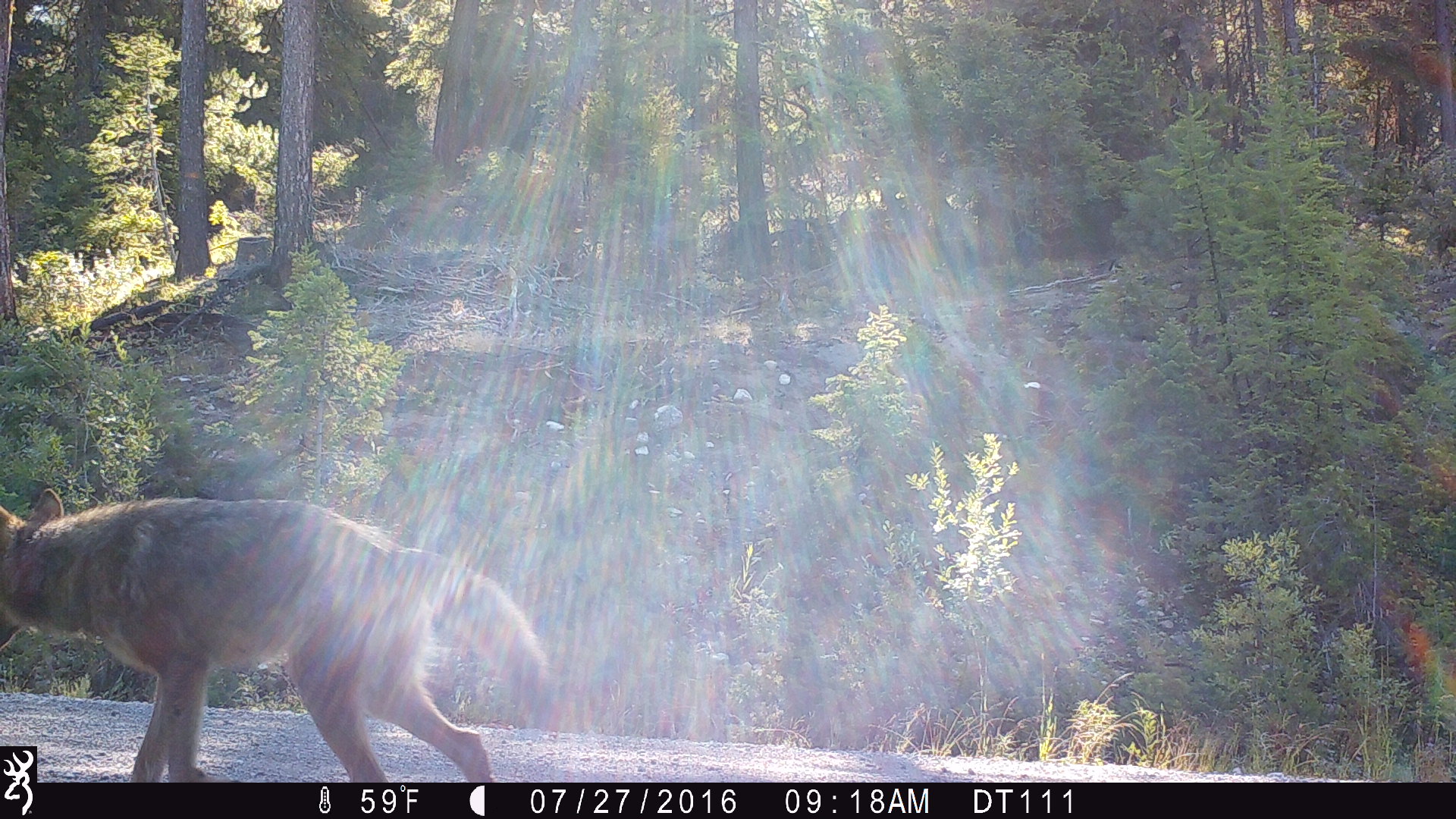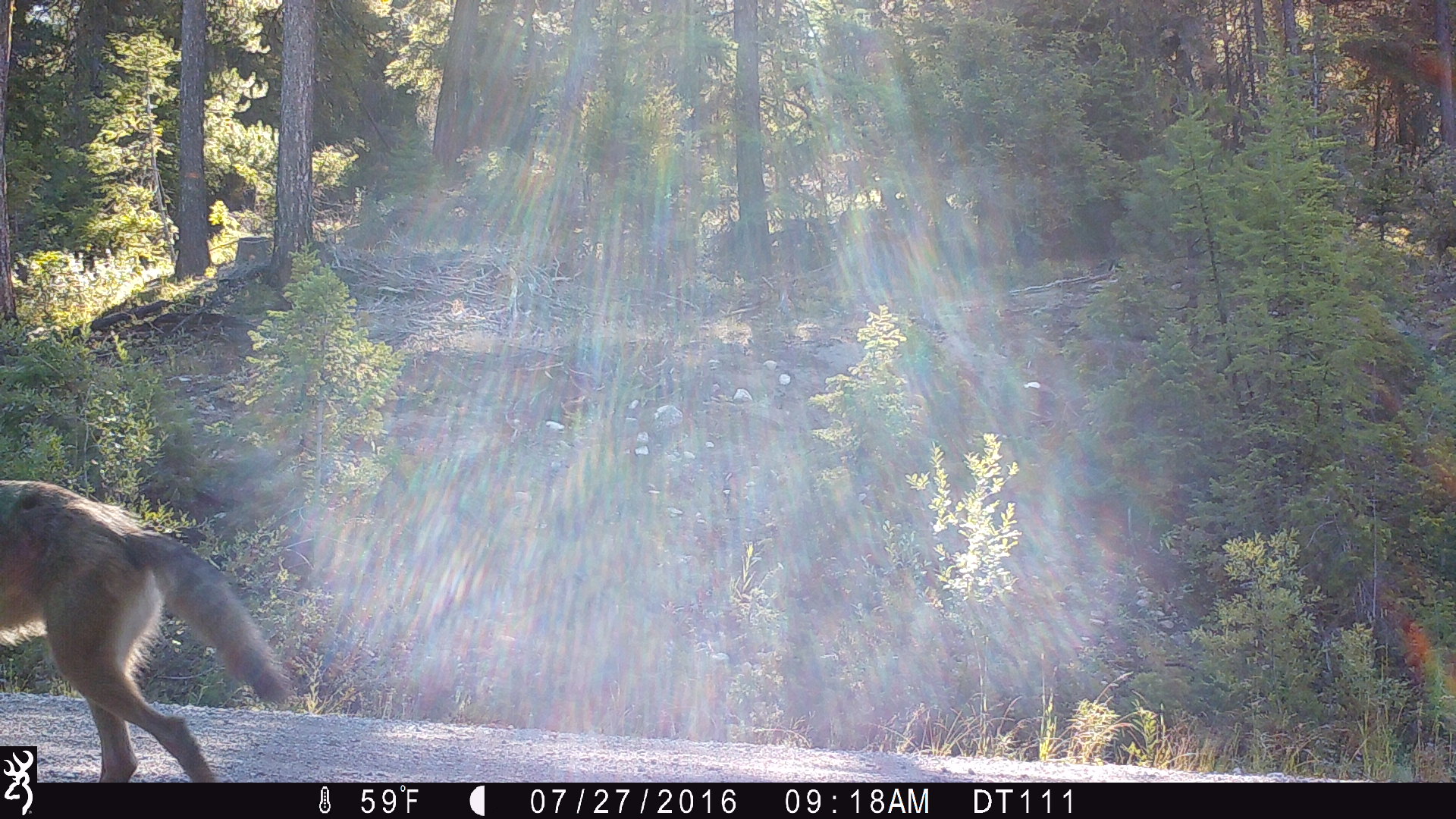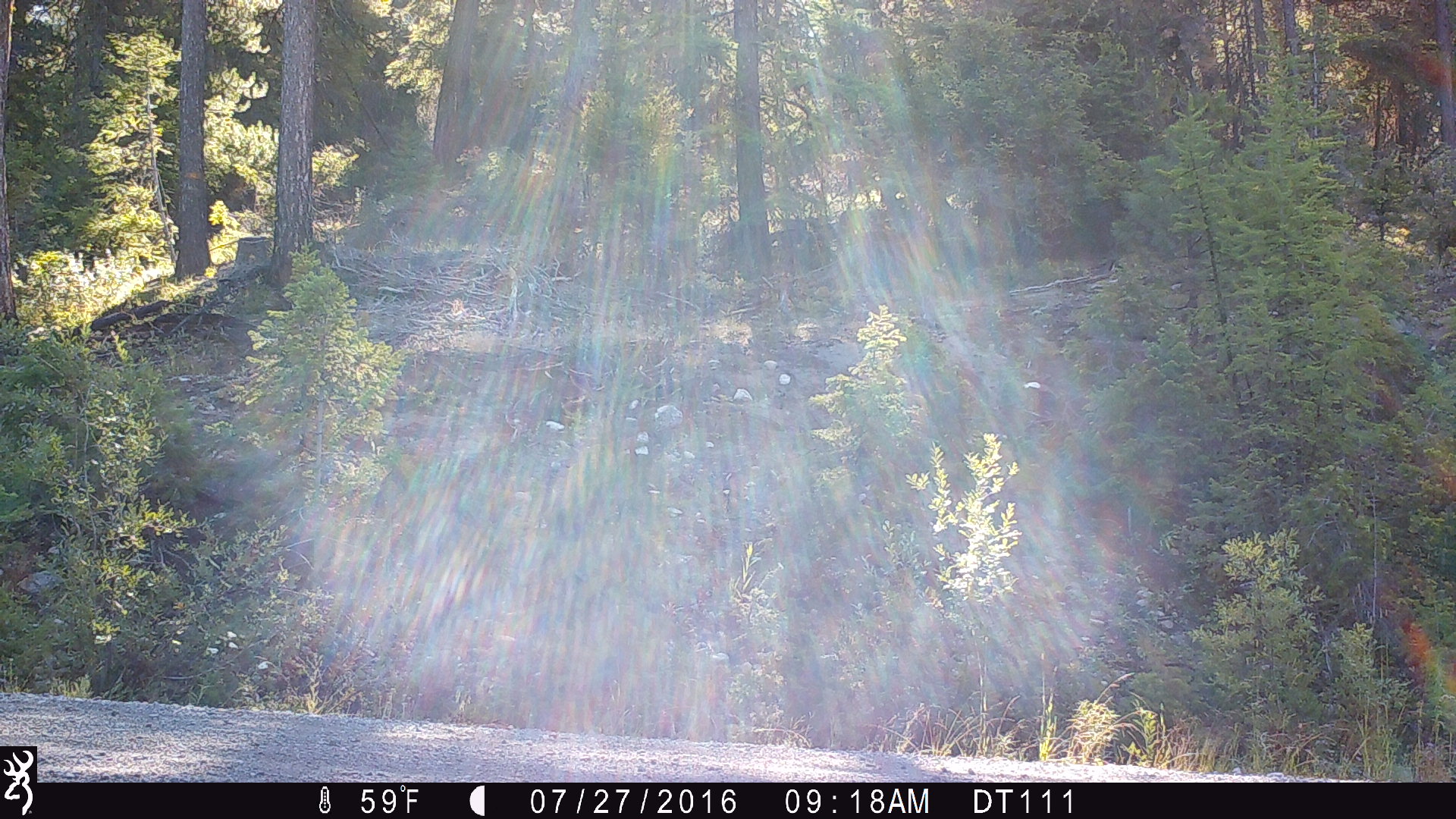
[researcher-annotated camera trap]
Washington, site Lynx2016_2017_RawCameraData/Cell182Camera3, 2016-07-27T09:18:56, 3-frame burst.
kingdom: Animalia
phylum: Chordata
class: Mammalia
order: Carnivora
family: Canidae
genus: Canis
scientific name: Canis latrans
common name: coyote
Canis latrans (coyote). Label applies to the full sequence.